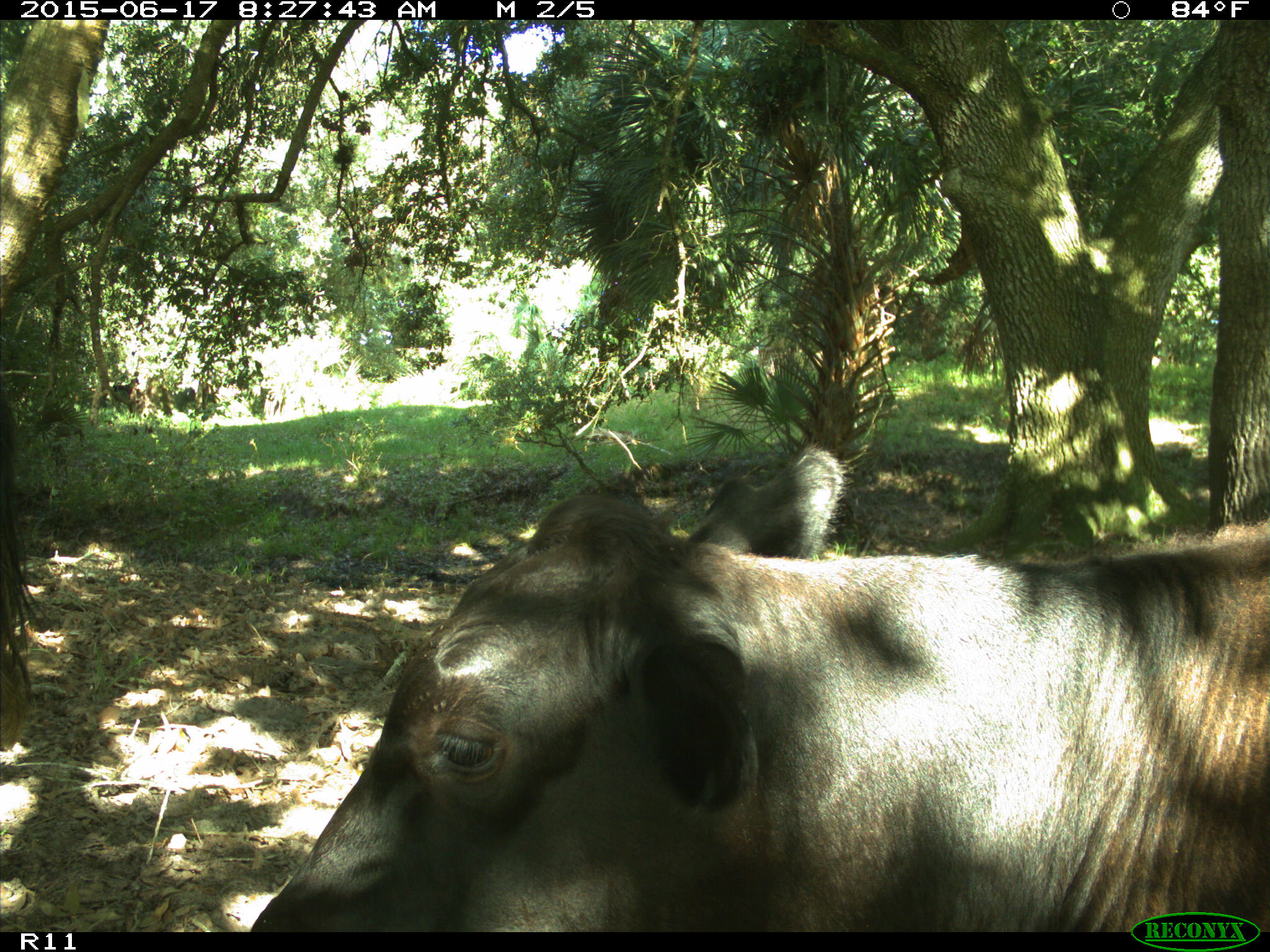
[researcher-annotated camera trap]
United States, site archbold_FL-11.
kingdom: Animalia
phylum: Chordata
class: Mammalia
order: Artiodactyla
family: Bovidae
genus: Bos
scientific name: Bos taurus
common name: domestic cow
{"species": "Bos taurus (domestic cow)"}